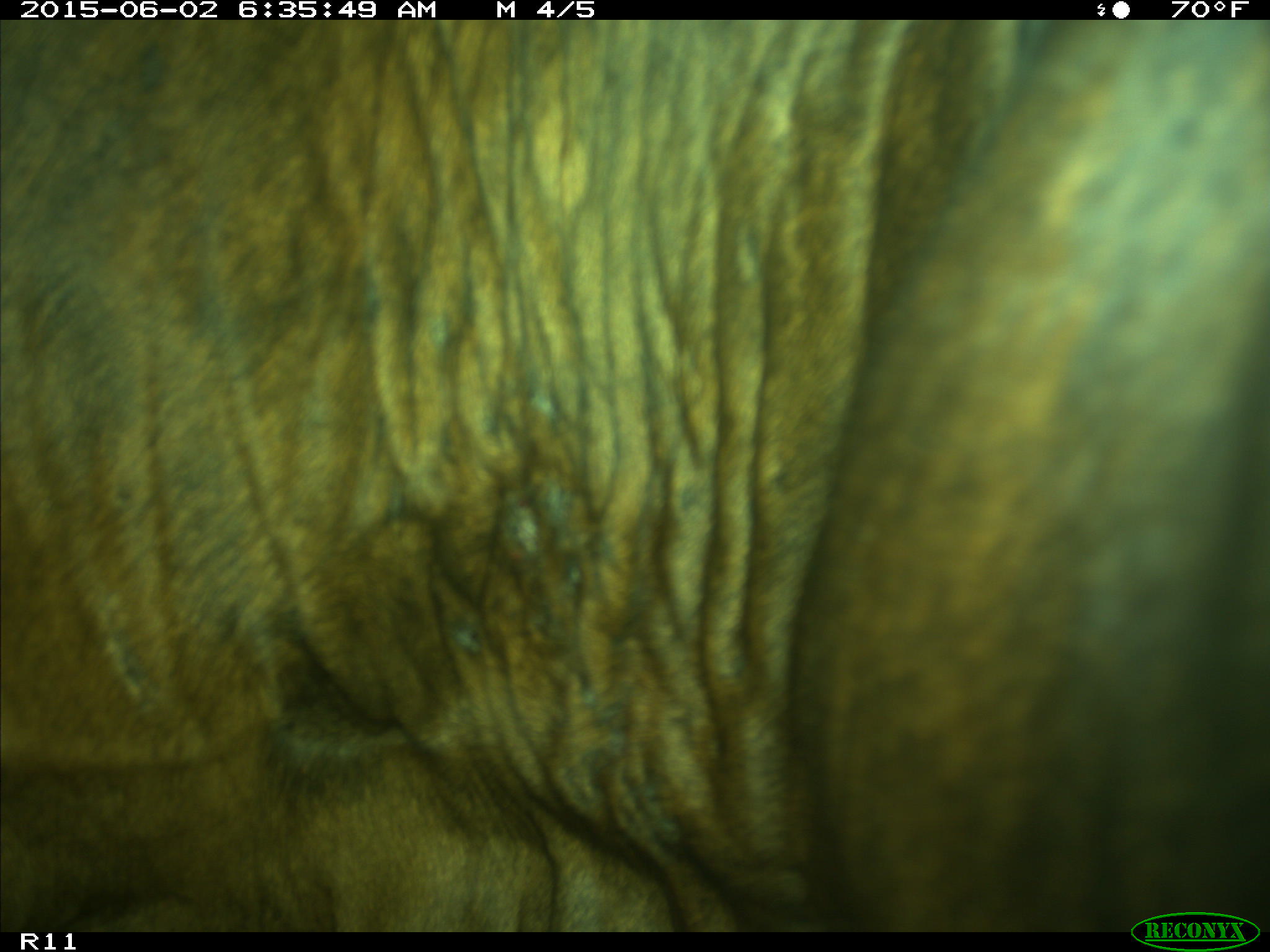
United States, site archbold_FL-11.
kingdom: Animalia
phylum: Chordata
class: Mammalia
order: Artiodactyla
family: Bovidae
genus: Bos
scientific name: Bos taurus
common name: domestic cow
Bos taurus (domestic cow).